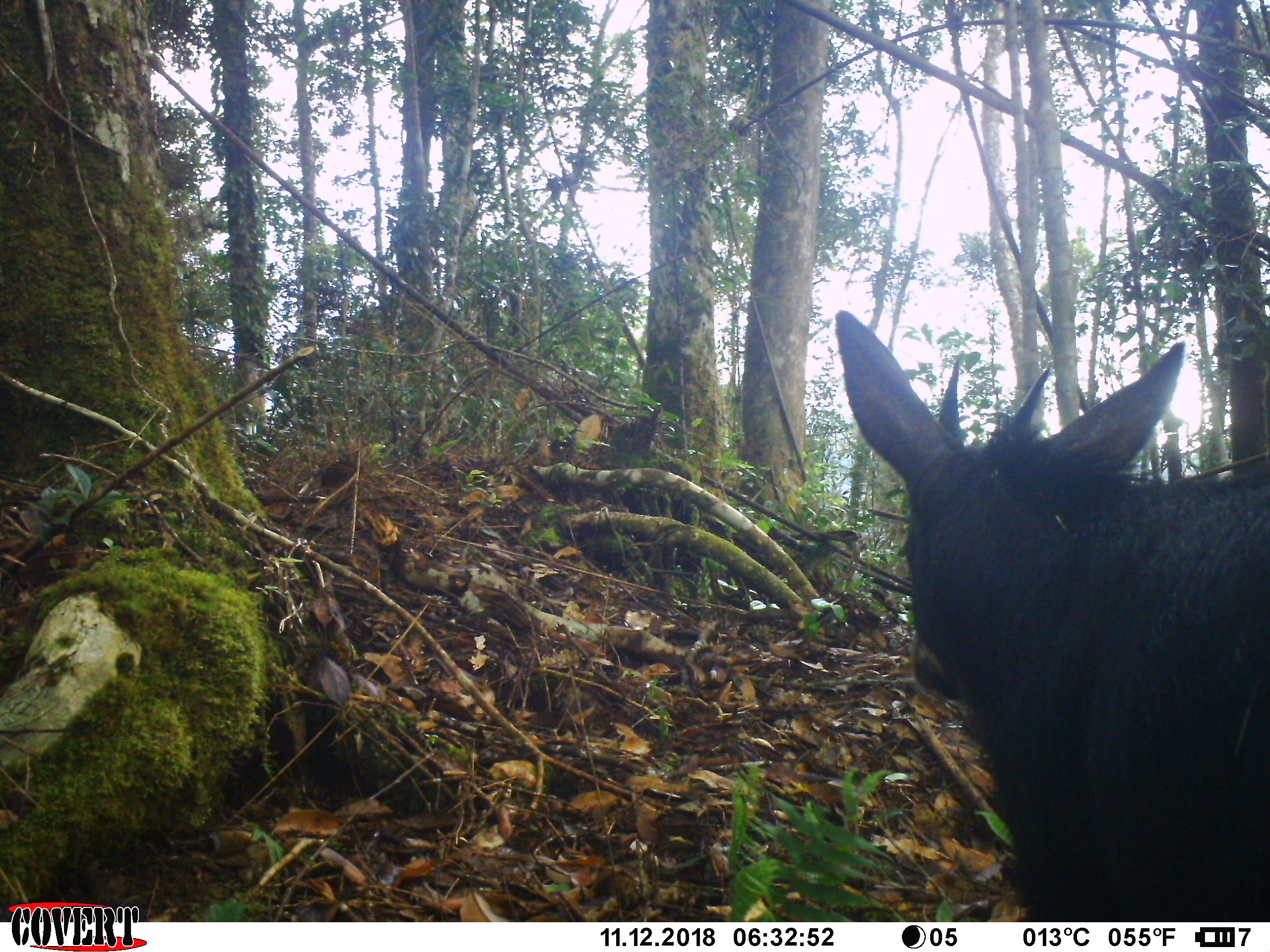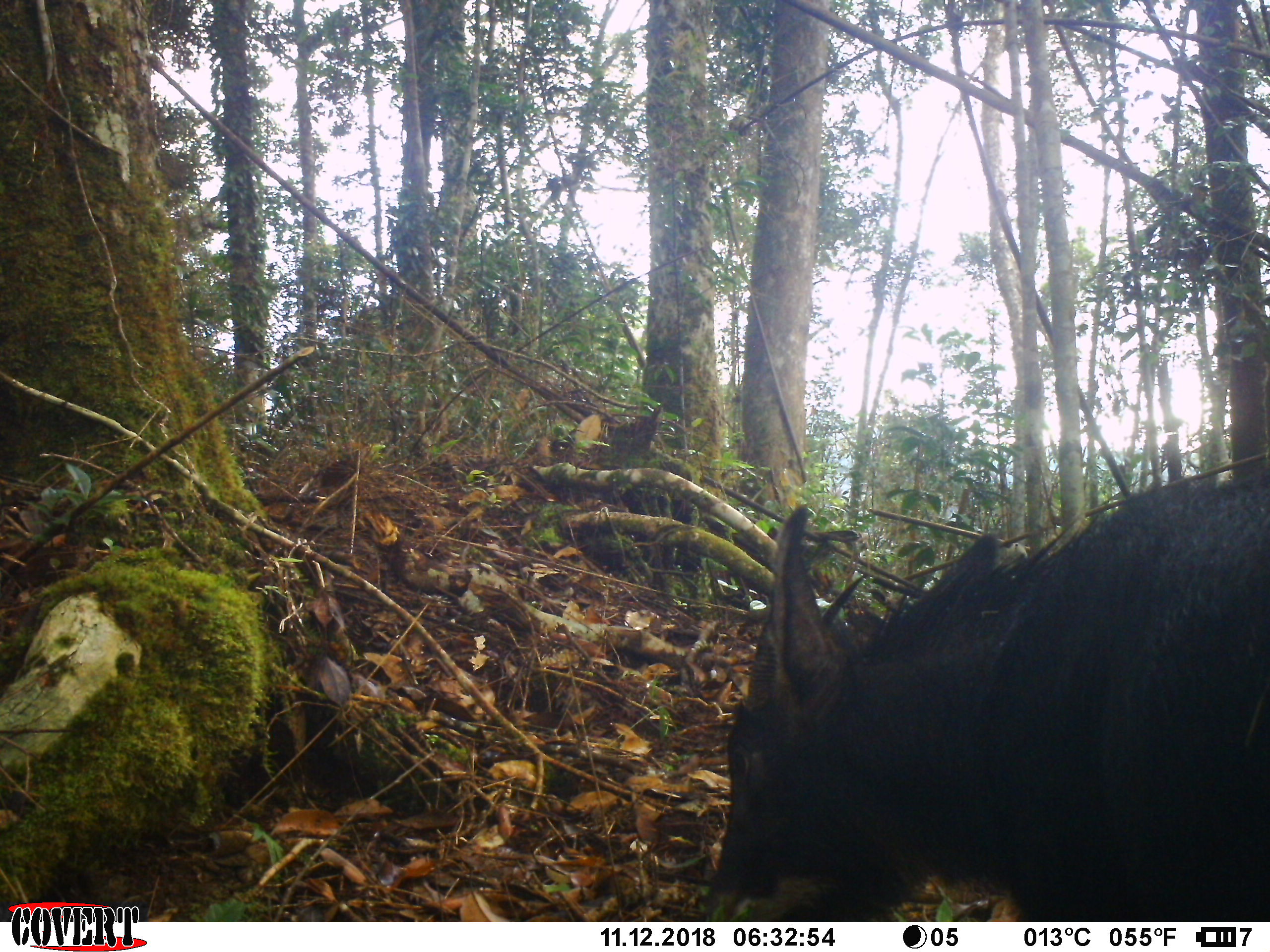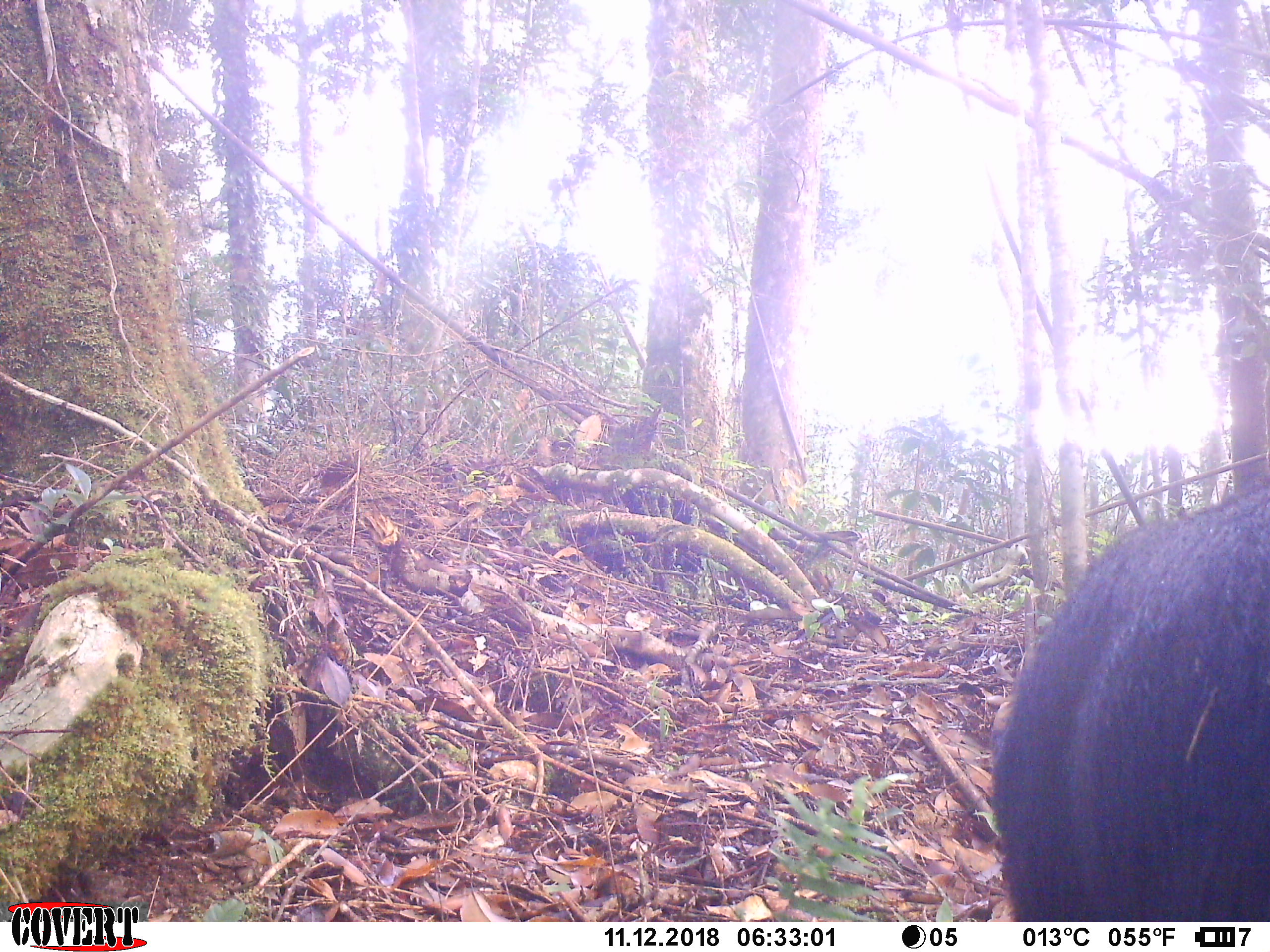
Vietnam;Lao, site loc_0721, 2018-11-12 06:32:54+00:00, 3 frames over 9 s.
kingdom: Animalia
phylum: Chordata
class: Mammalia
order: Artiodactyla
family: Bovidae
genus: Capricornis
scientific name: Capricornis sumatraensis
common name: chinese serow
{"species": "chinese serow (Capricornis sumatraensis)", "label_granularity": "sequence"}